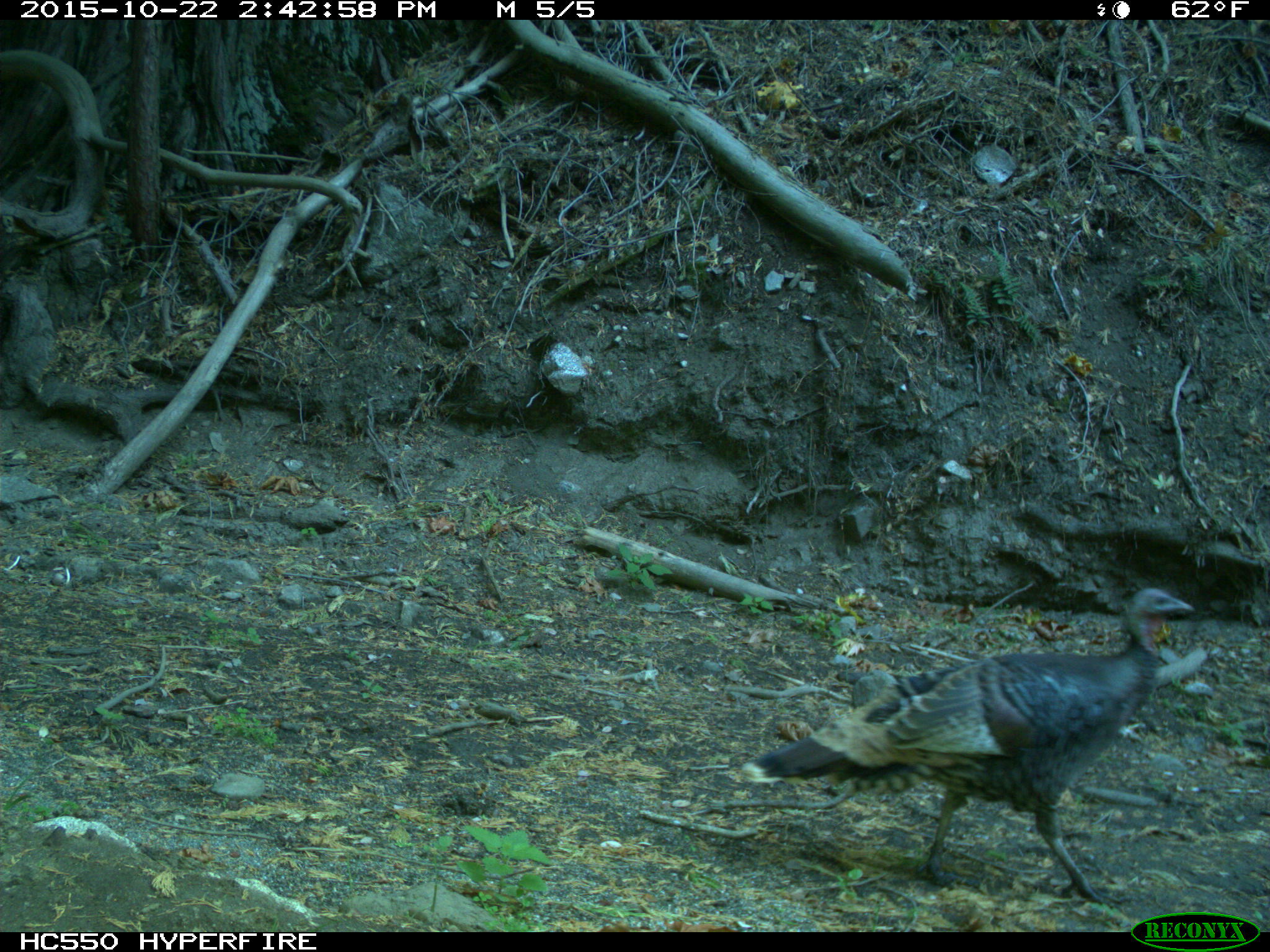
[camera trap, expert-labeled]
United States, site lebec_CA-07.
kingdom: Animalia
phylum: Chordata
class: Aves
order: Galliformes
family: Phasianidae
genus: Meleagris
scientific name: Meleagris gallopavo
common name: wild turkey